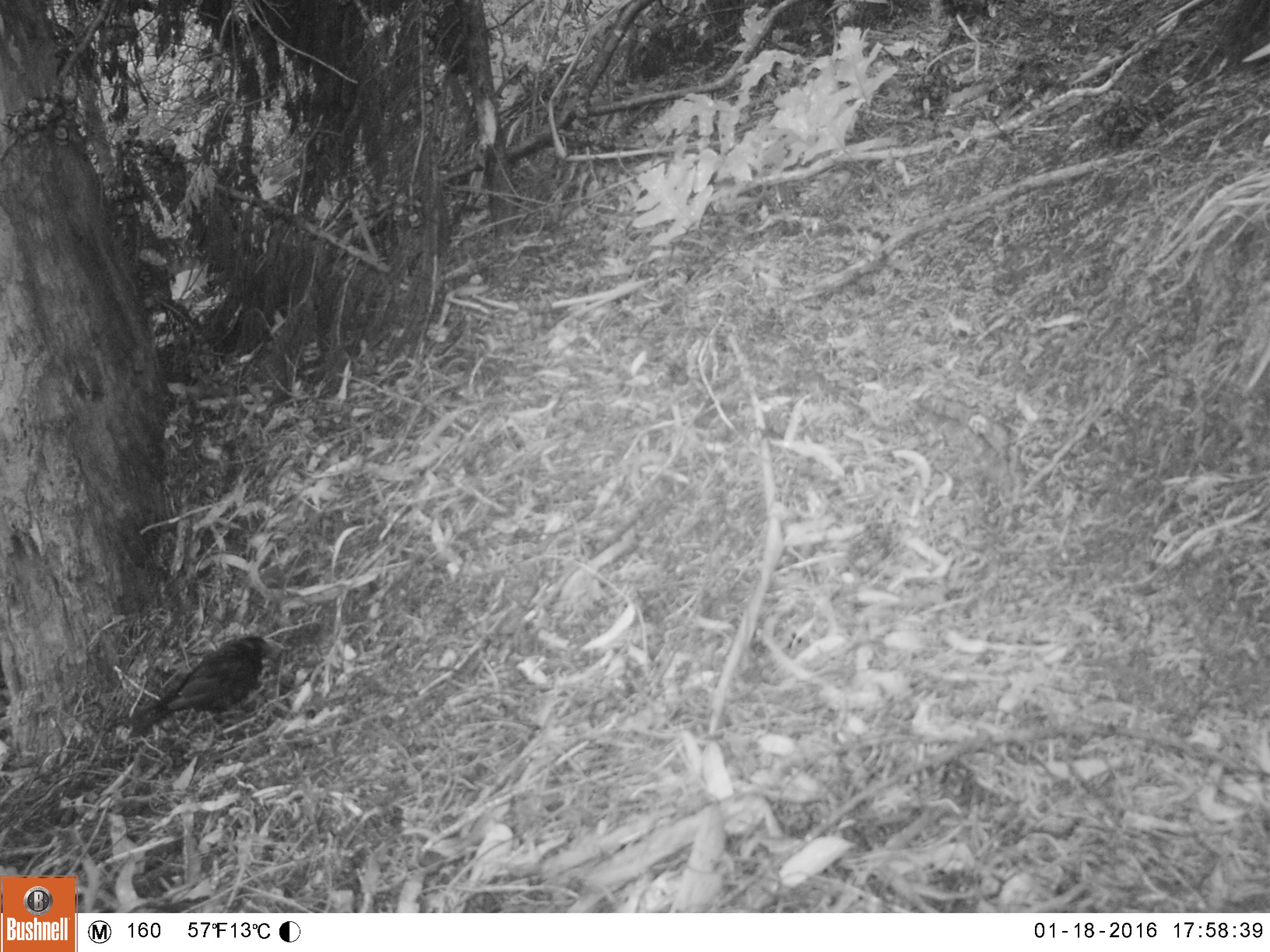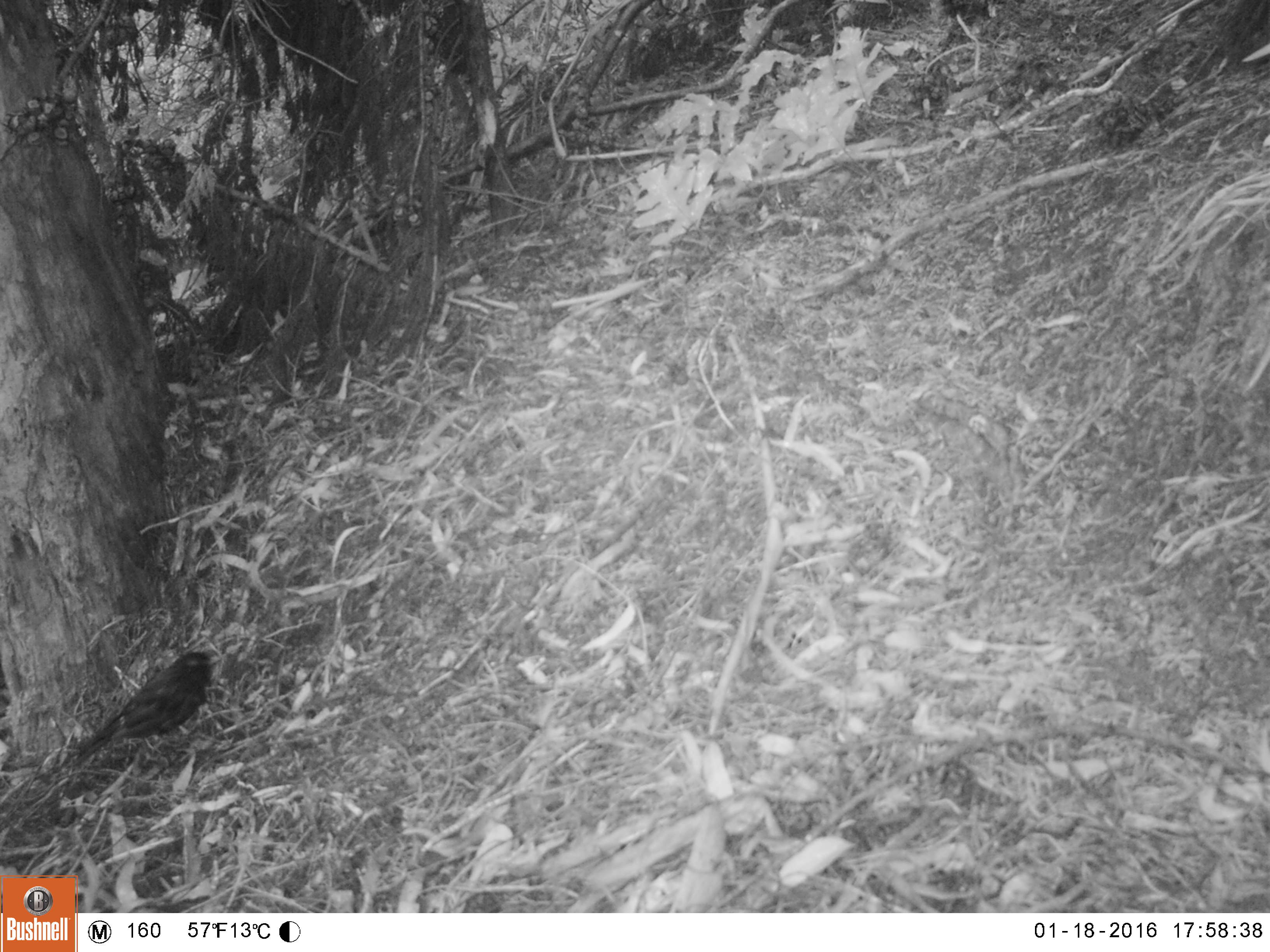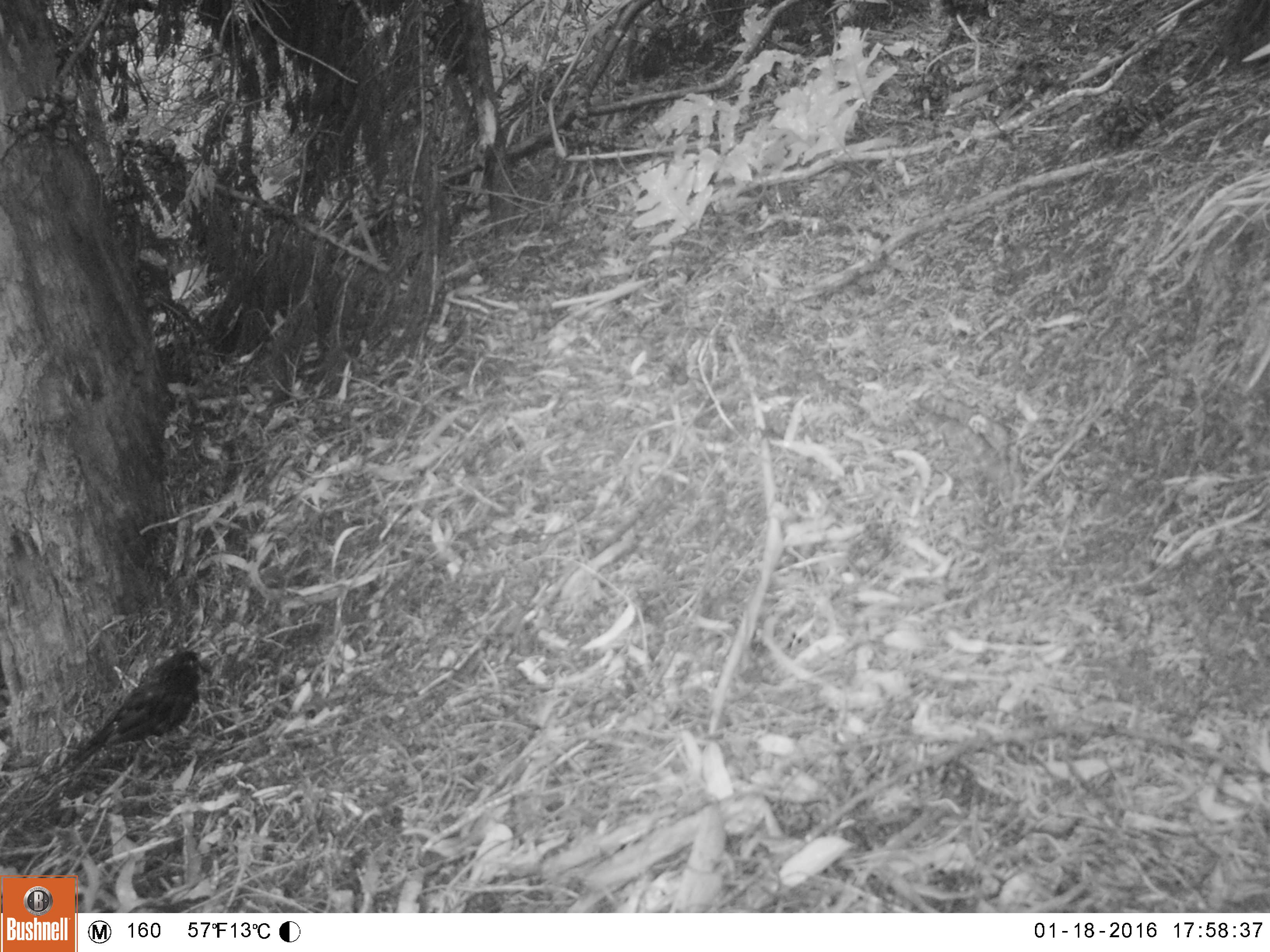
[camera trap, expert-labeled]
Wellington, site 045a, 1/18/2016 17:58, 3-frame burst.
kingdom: Animalia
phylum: Chordata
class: Aves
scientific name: Aves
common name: bird